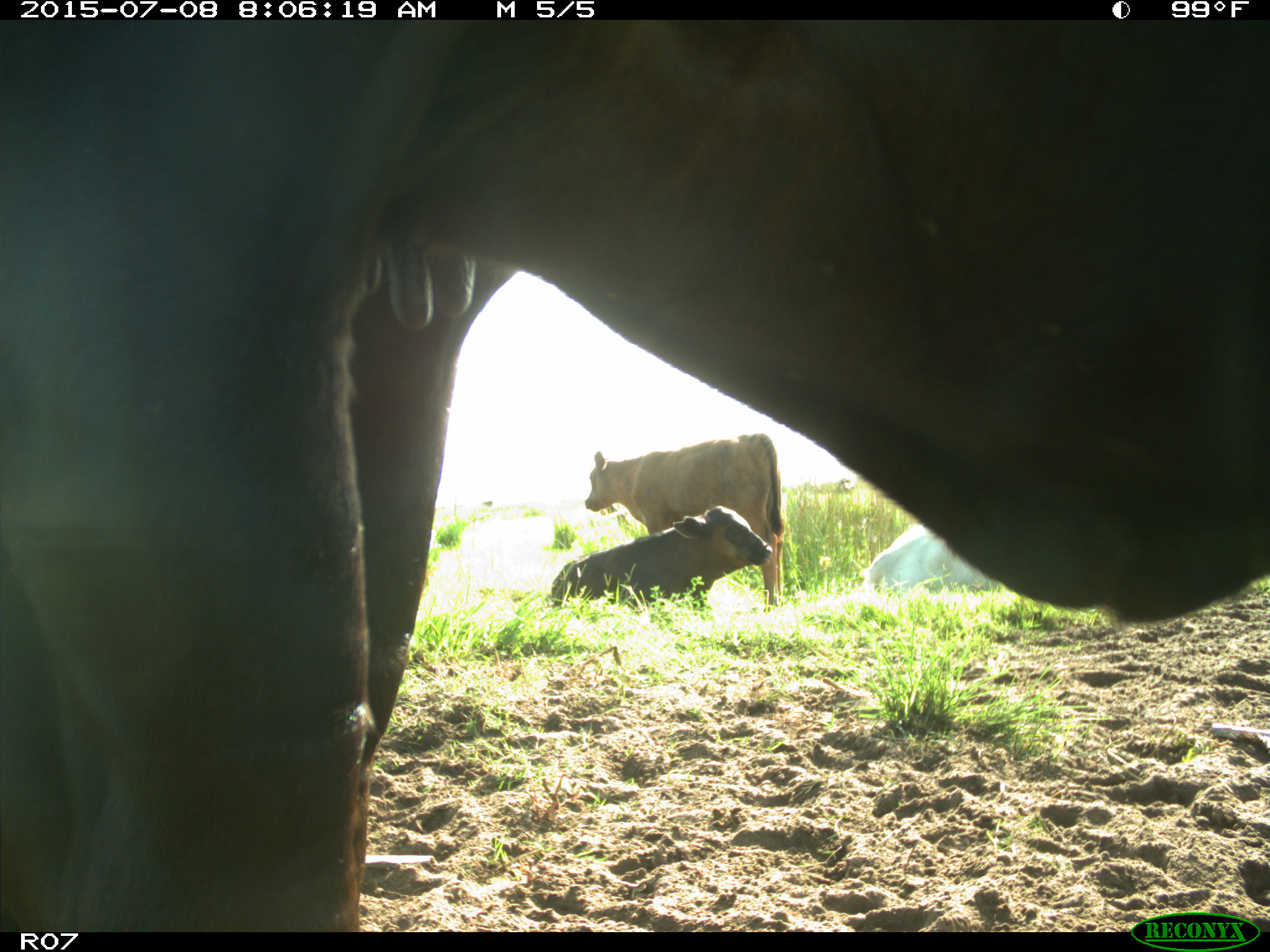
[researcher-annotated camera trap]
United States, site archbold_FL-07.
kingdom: Animalia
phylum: Chordata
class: Mammalia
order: Artiodactyla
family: Bovidae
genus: Bos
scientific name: Bos taurus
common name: domestic cow